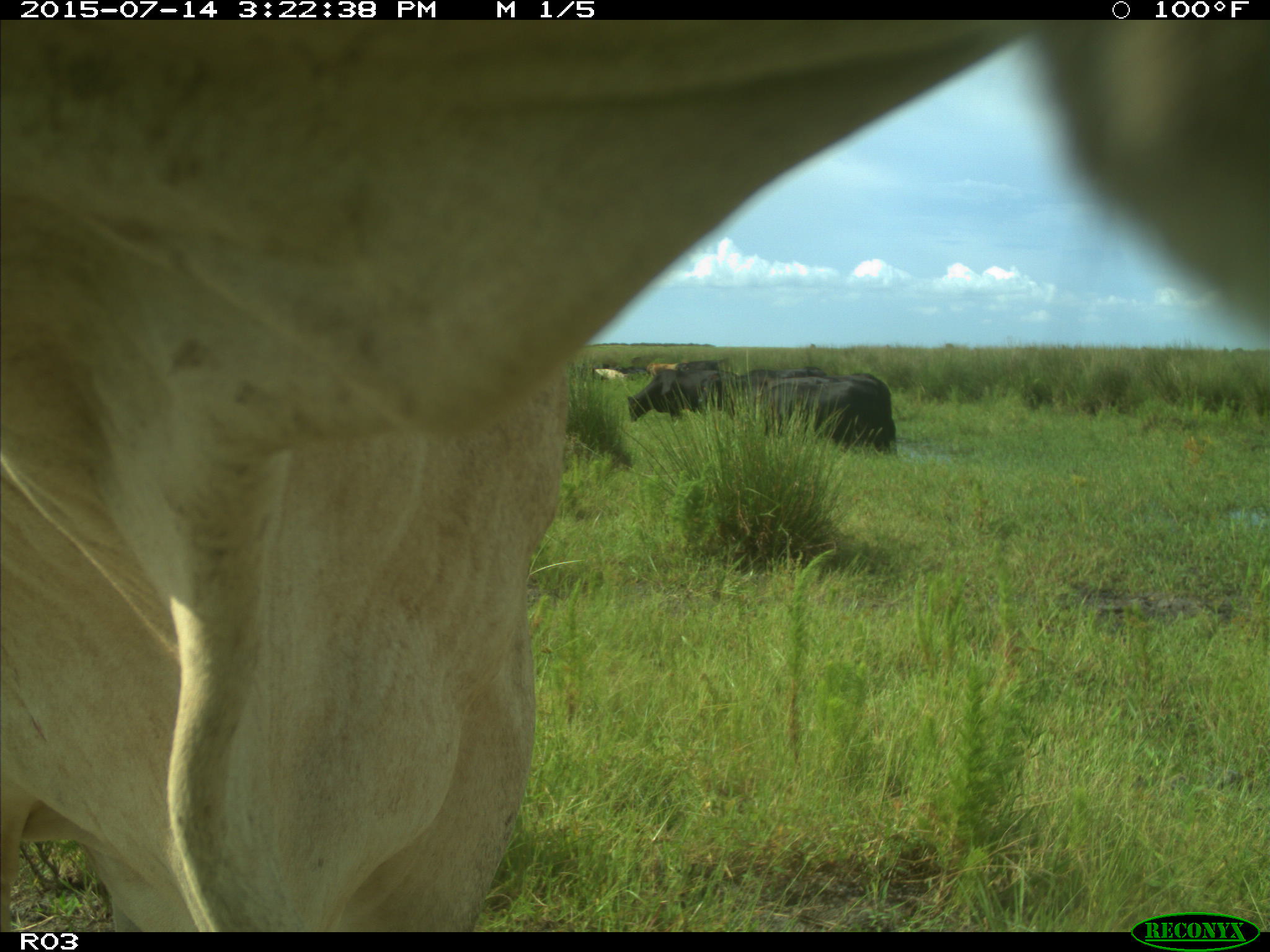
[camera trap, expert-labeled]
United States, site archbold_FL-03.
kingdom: Animalia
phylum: Chordata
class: Mammalia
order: Artiodactyla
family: Bovidae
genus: Bos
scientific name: Bos taurus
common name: domestic cow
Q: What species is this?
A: Bos taurus (domestic cow).